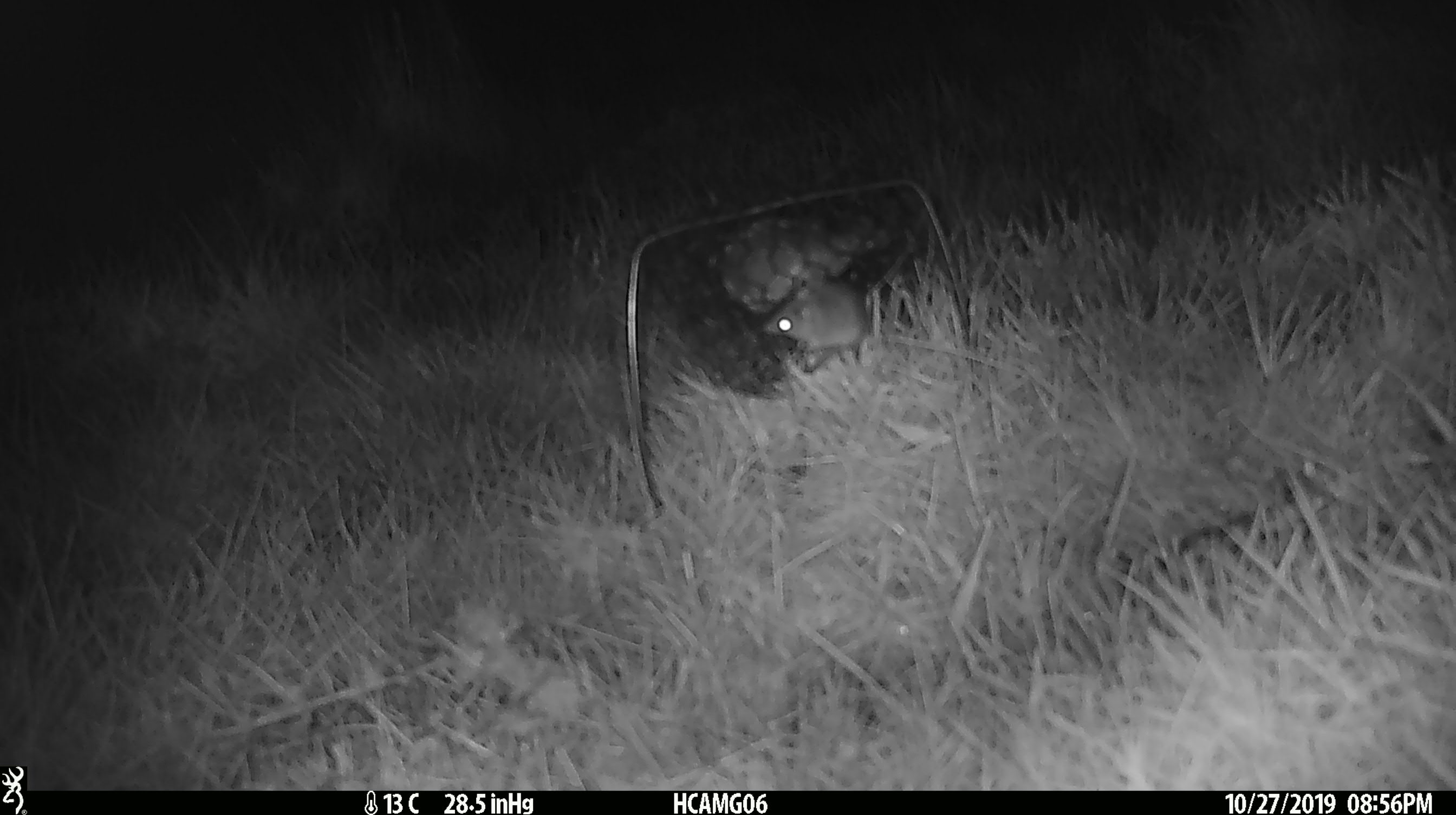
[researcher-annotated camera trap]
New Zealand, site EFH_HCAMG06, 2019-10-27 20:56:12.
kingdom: Animalia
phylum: Chordata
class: Mammalia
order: Rodentia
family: Muridae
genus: Mus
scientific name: Mus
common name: mouse